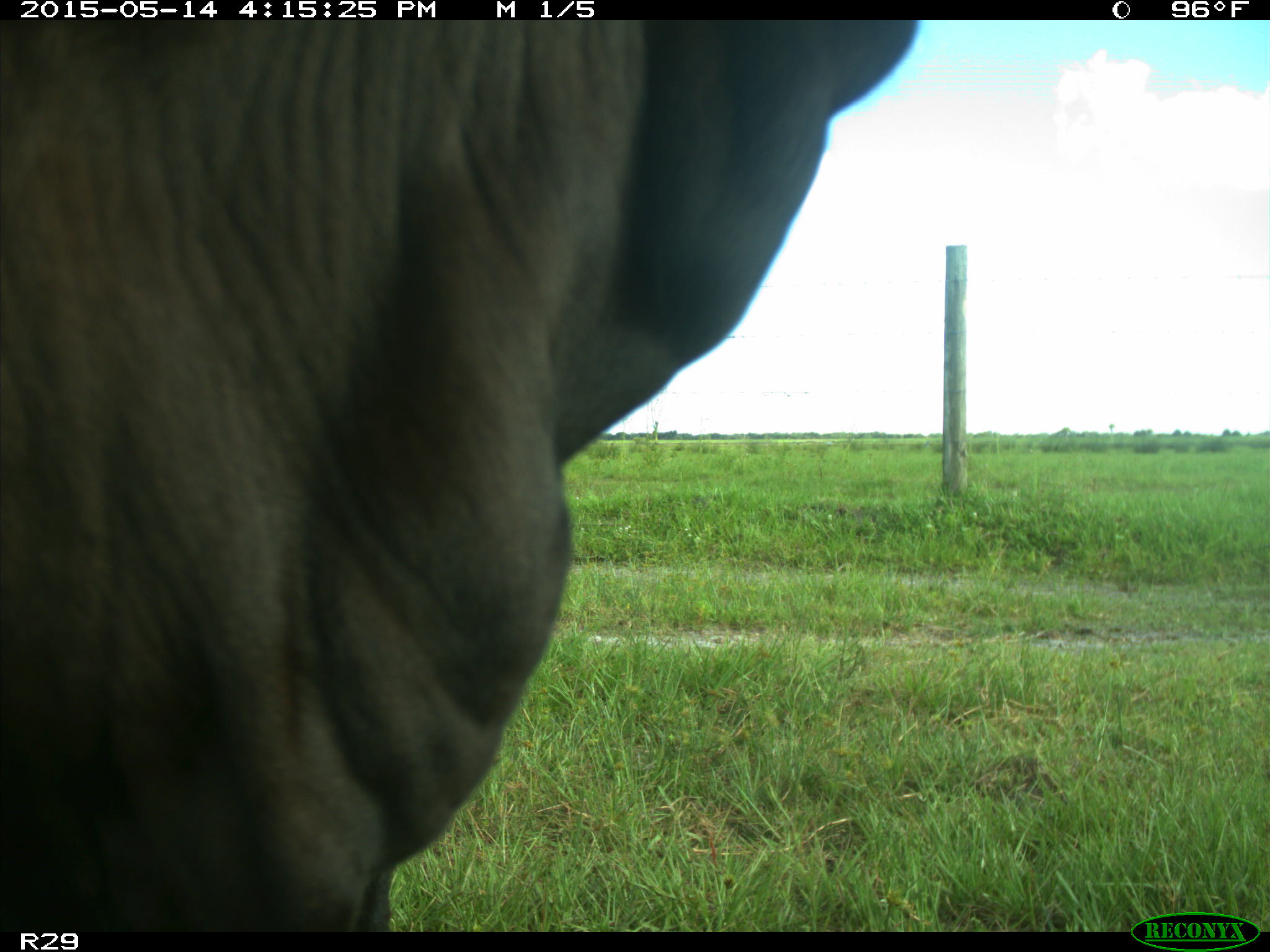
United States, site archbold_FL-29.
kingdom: Animalia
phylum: Chordata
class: Mammalia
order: Artiodactyla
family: Bovidae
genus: Bos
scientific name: Bos taurus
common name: domestic cow